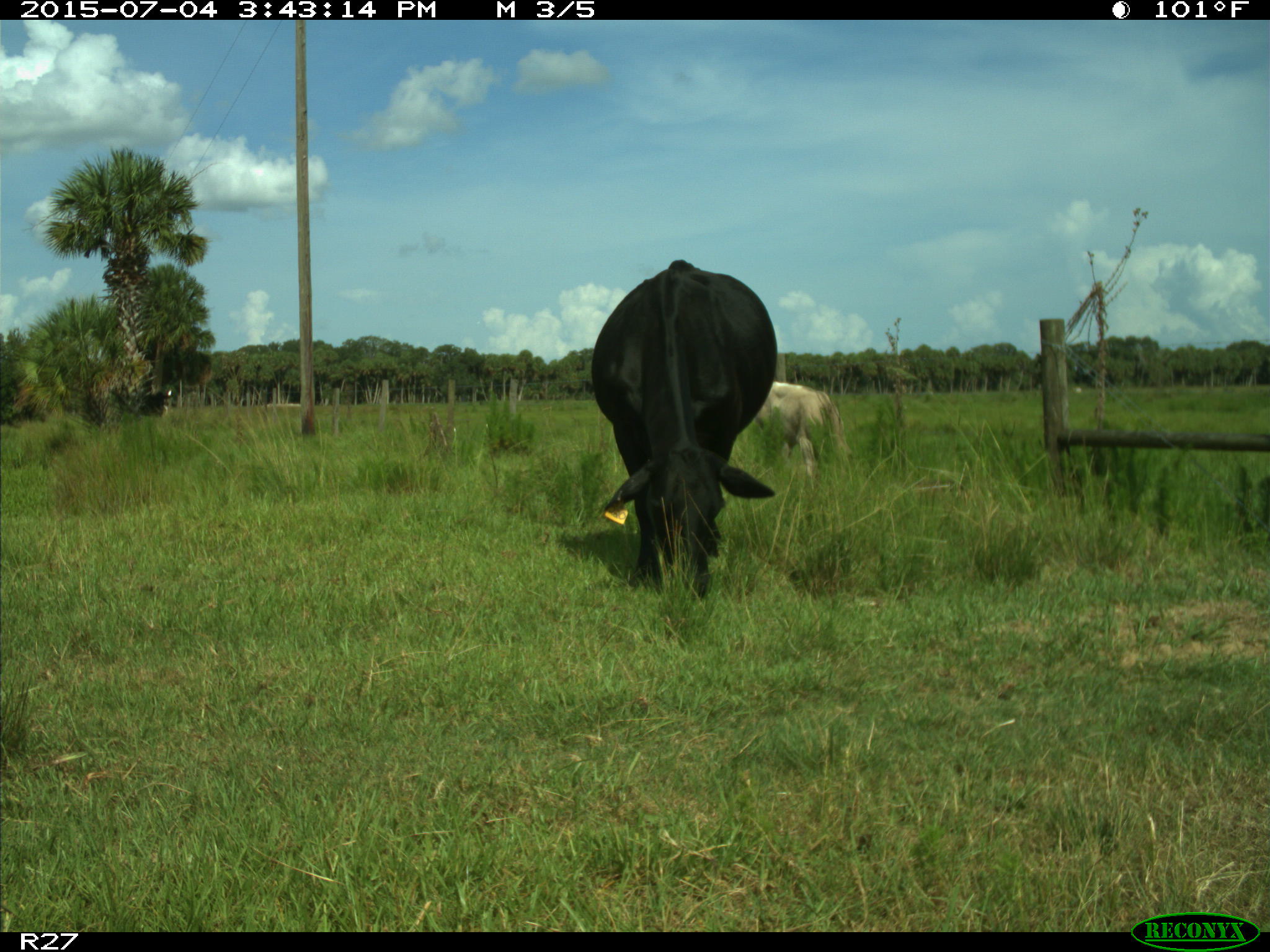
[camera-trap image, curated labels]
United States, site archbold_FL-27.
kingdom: Animalia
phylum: Chordata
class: Mammalia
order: Artiodactyla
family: Bovidae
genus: Bos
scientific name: Bos taurus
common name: domestic cow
Bos taurus (domestic cow).